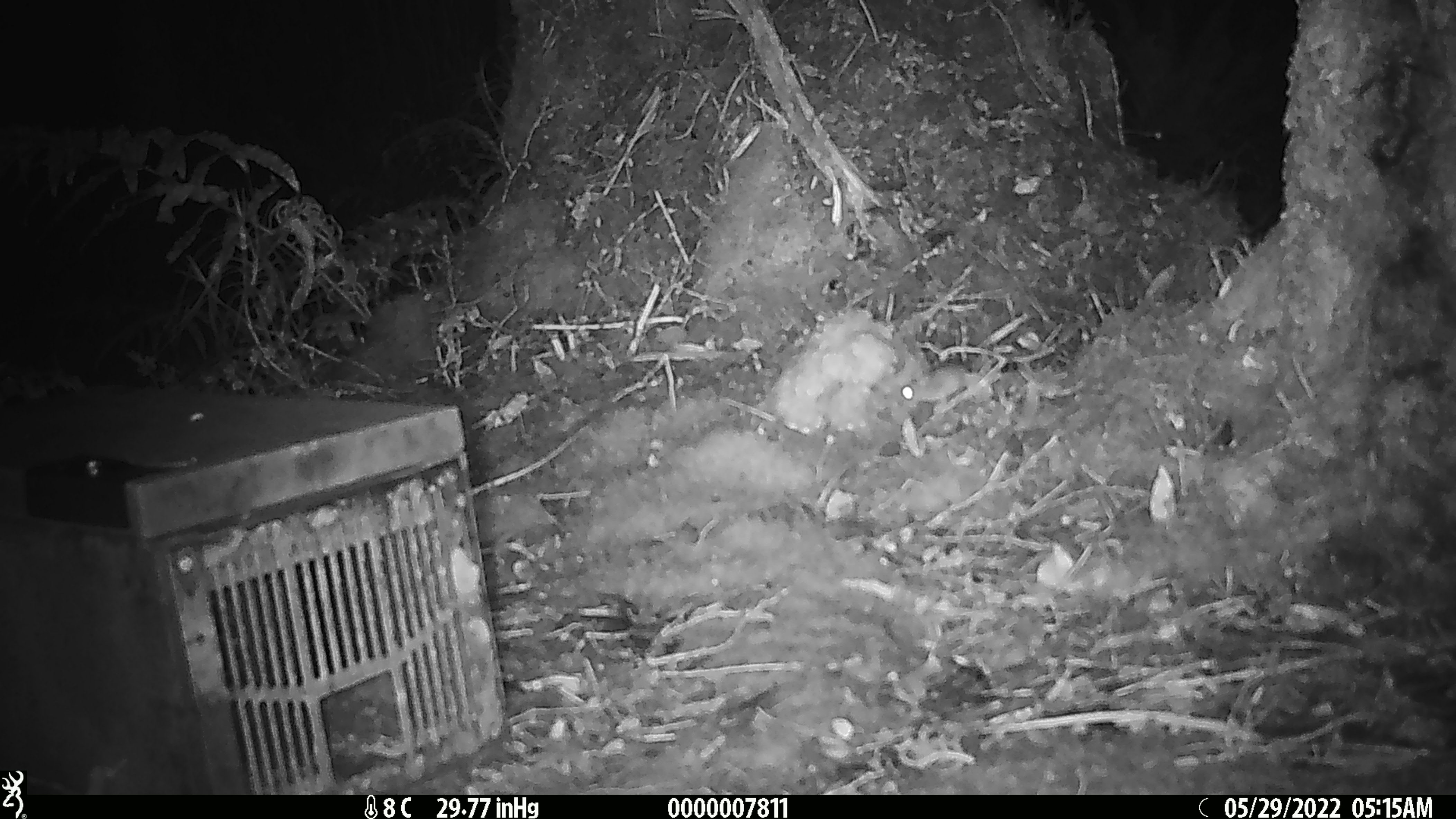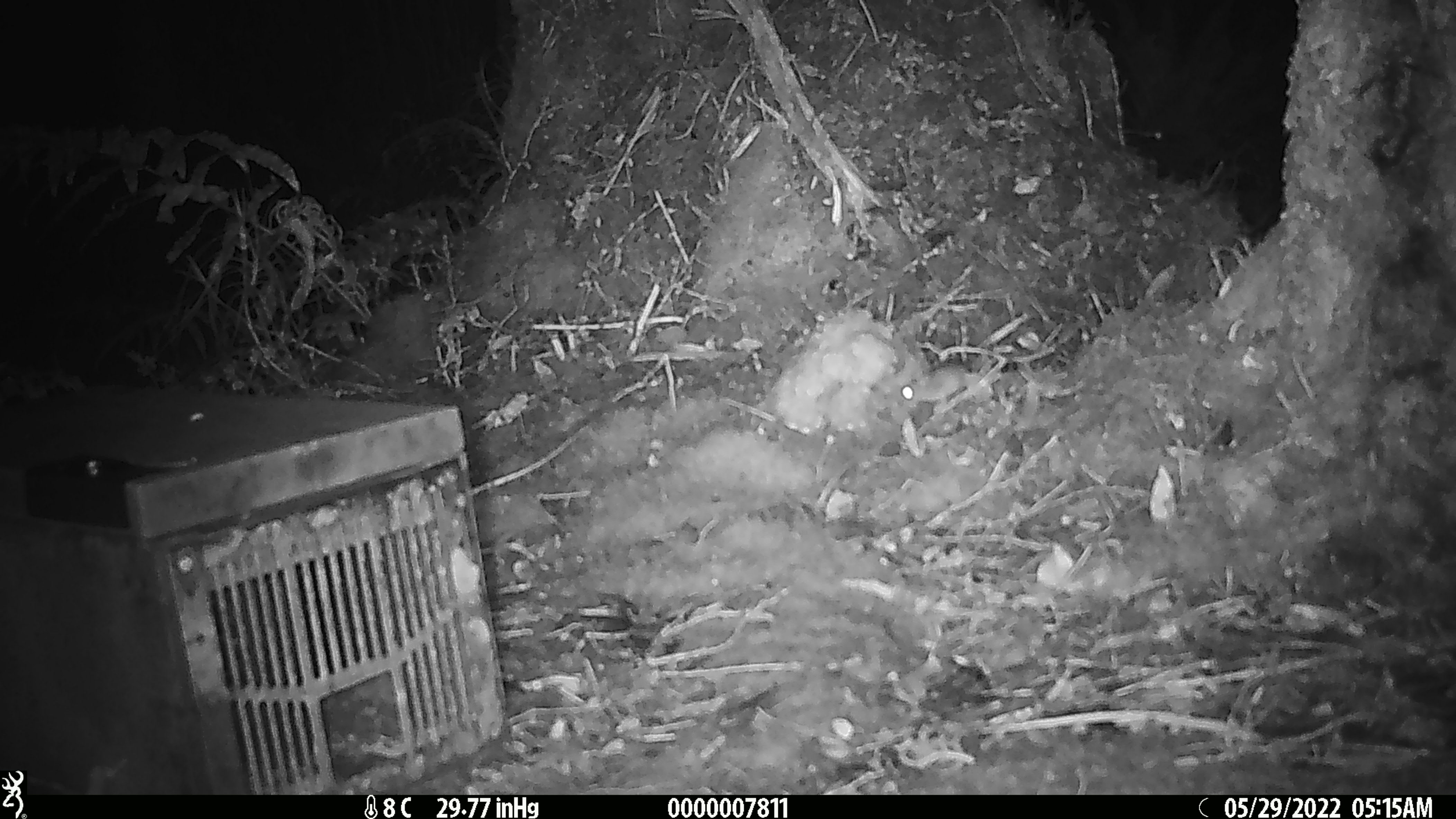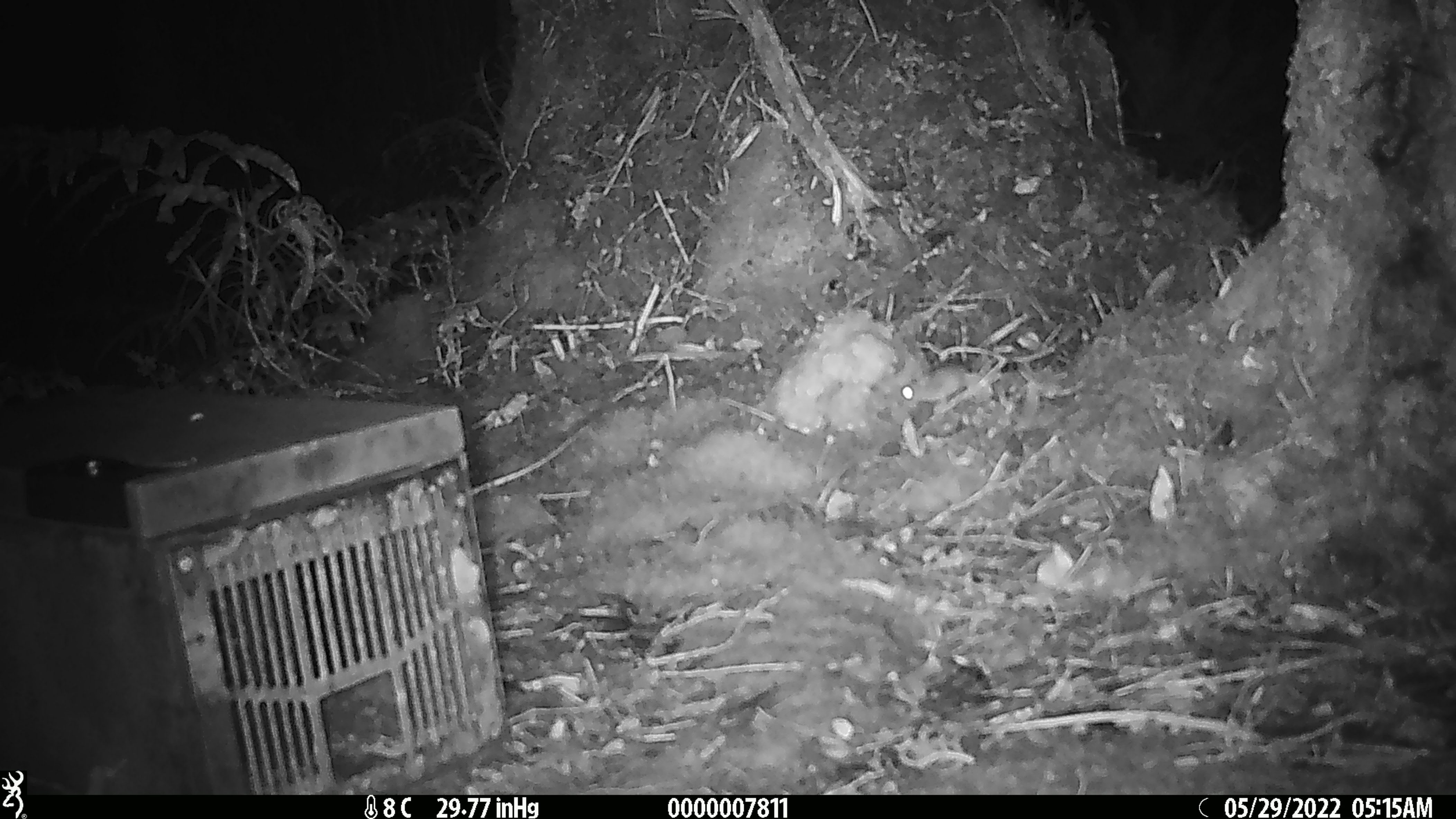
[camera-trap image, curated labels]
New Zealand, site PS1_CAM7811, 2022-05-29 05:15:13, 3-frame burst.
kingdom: Animalia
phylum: Chordata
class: Mammalia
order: Rodentia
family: Muridae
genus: Mus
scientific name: Mus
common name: mouse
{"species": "mouse (Mus)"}